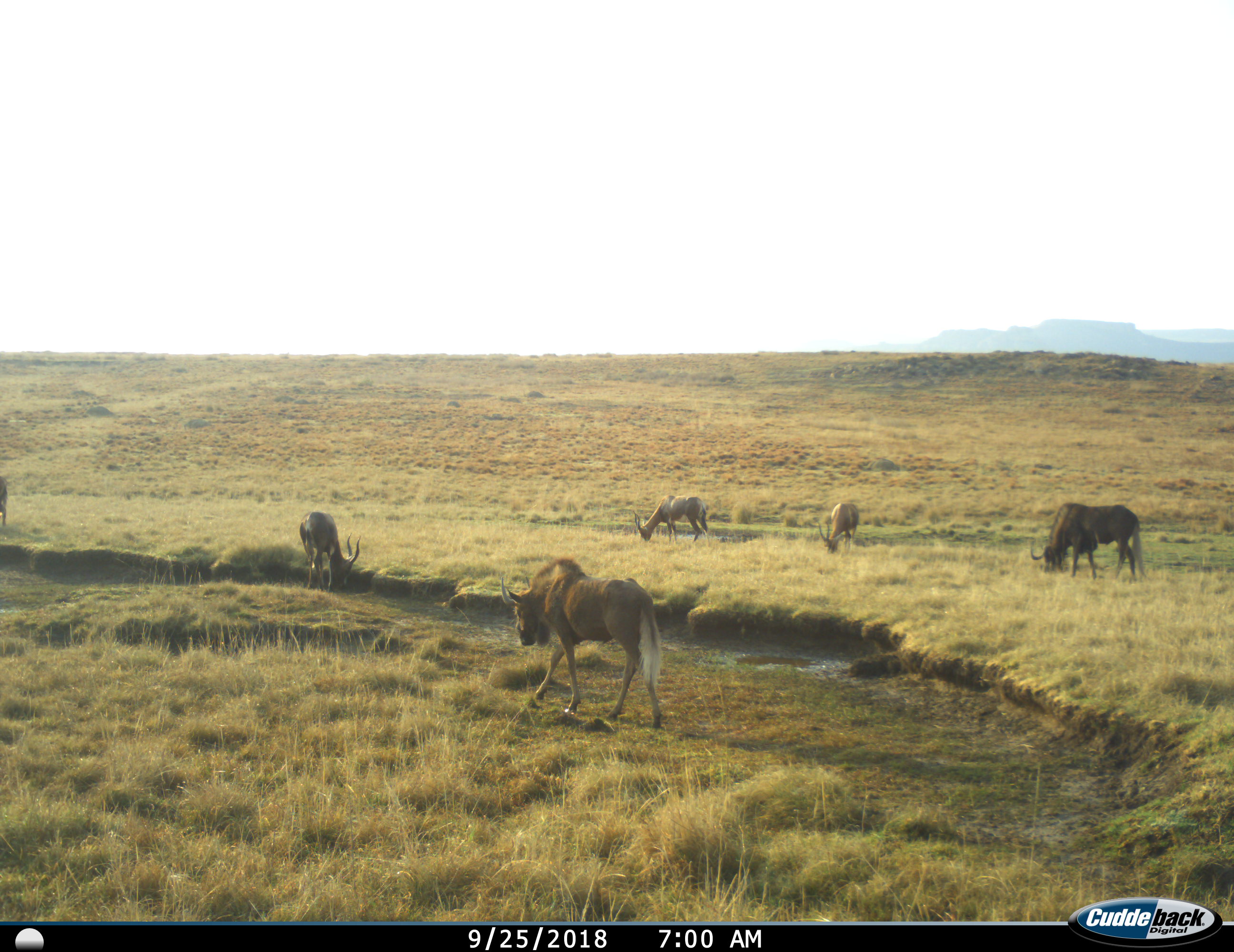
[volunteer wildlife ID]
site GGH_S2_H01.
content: unidentified animal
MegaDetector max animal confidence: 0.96